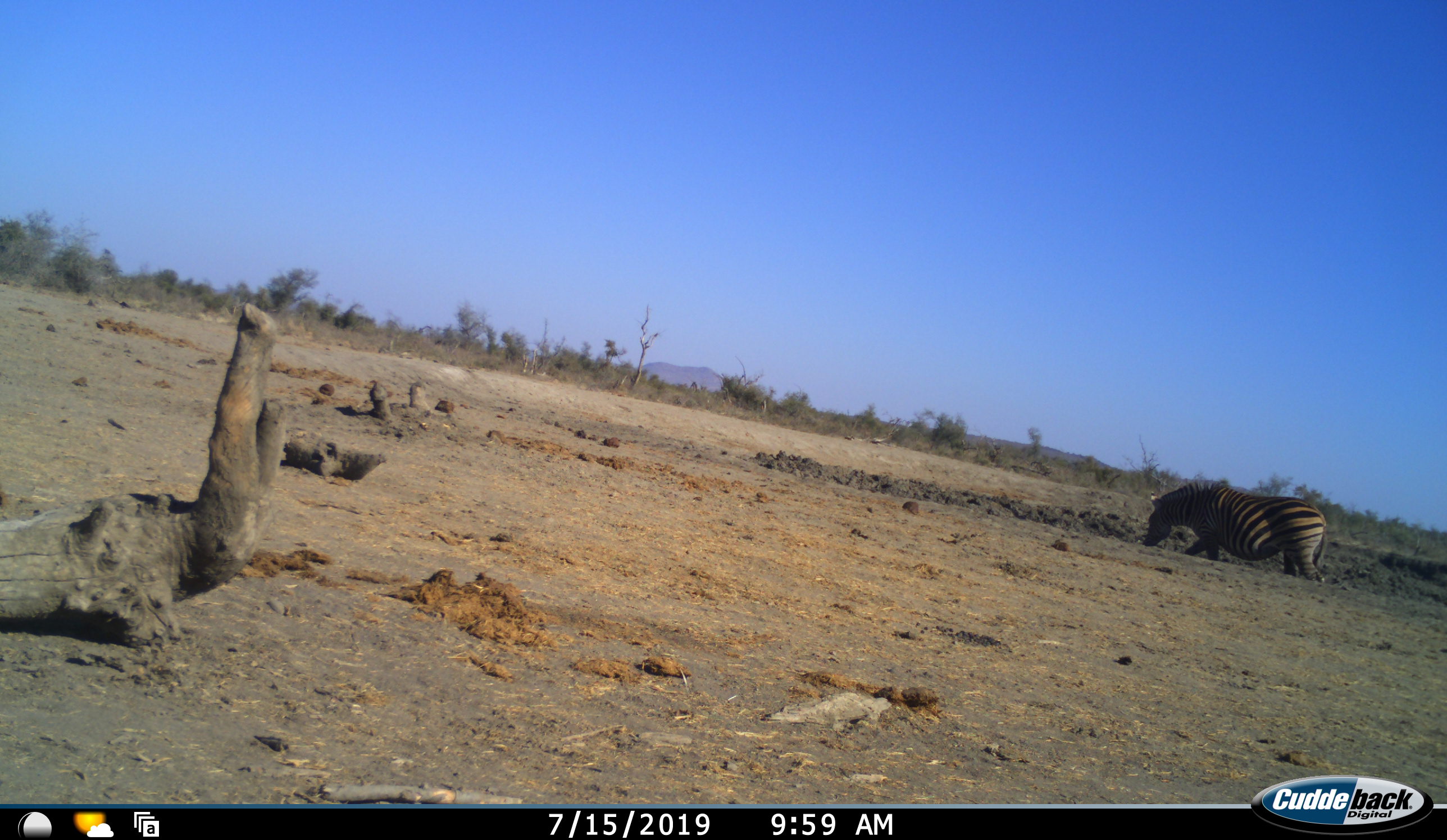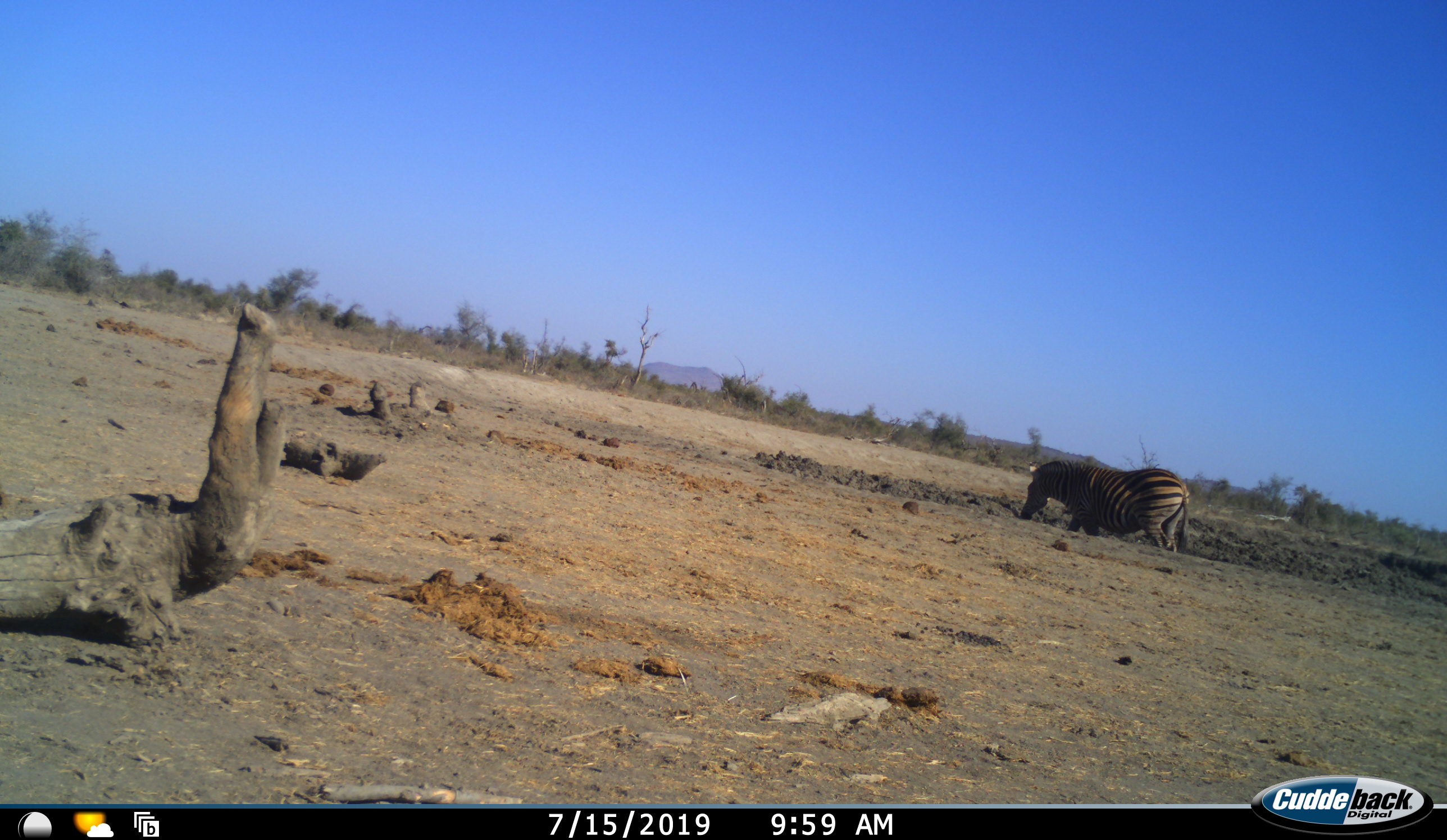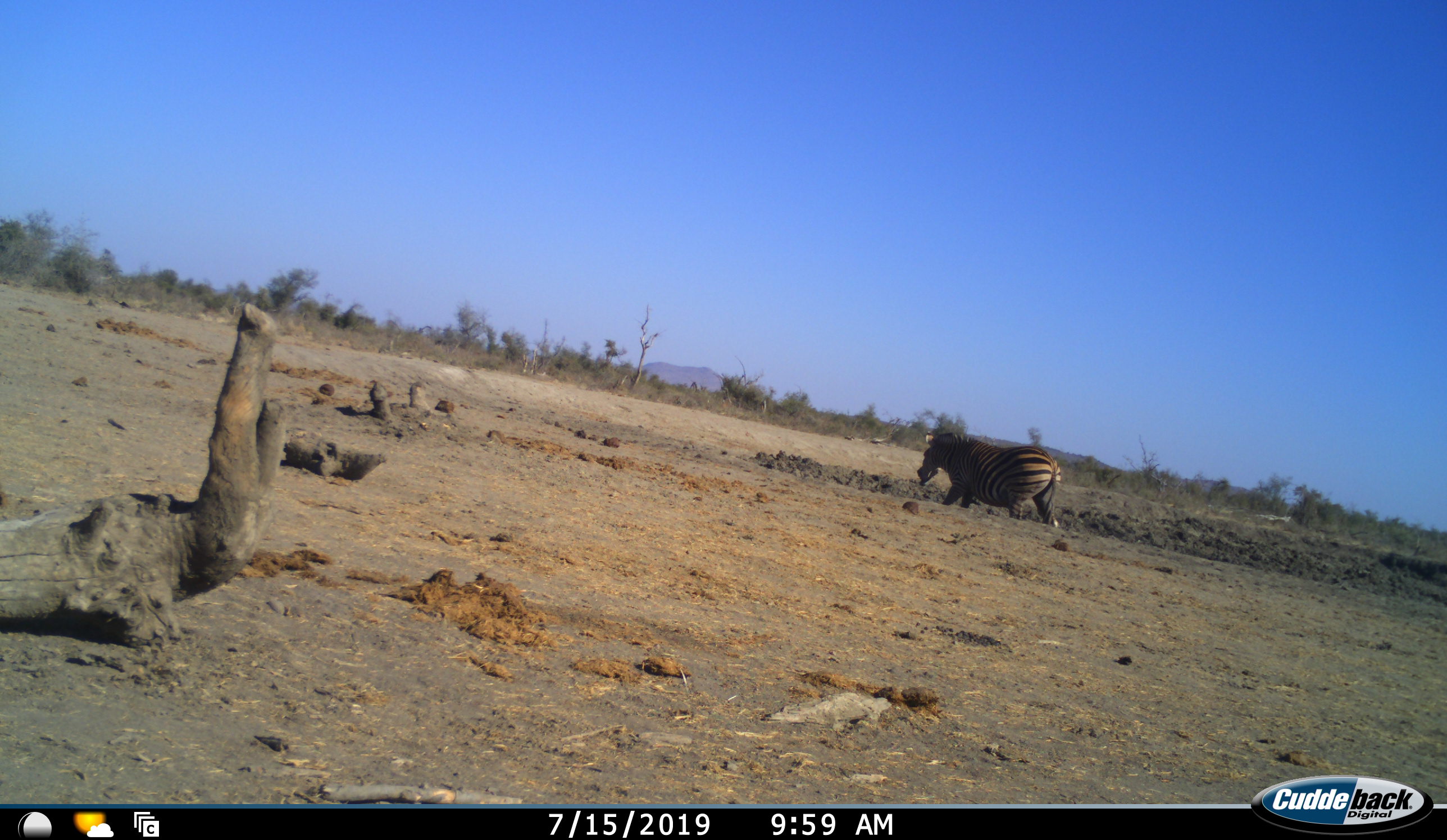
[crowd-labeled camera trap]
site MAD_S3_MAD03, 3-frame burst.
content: unidentified animal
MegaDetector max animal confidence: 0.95